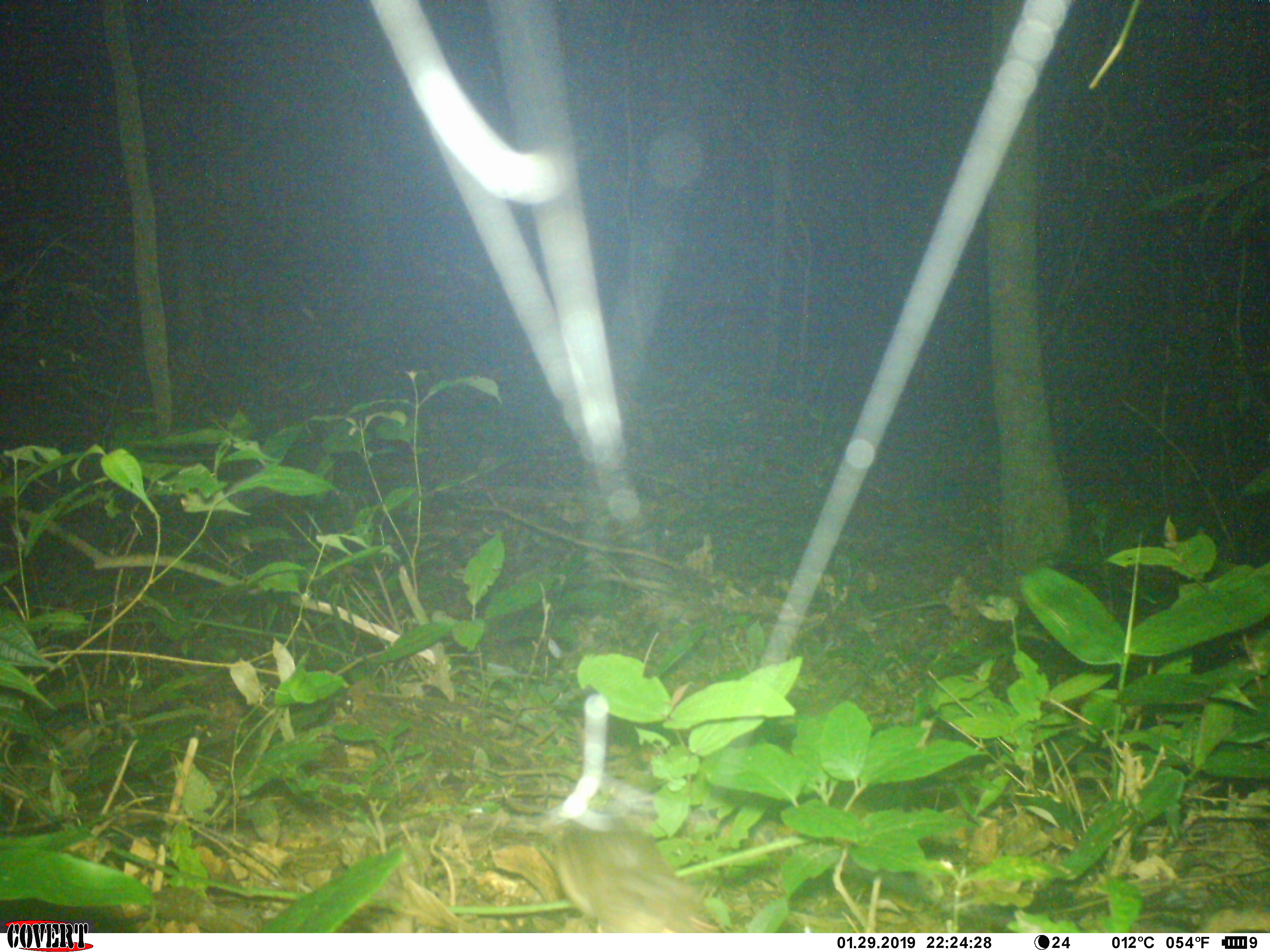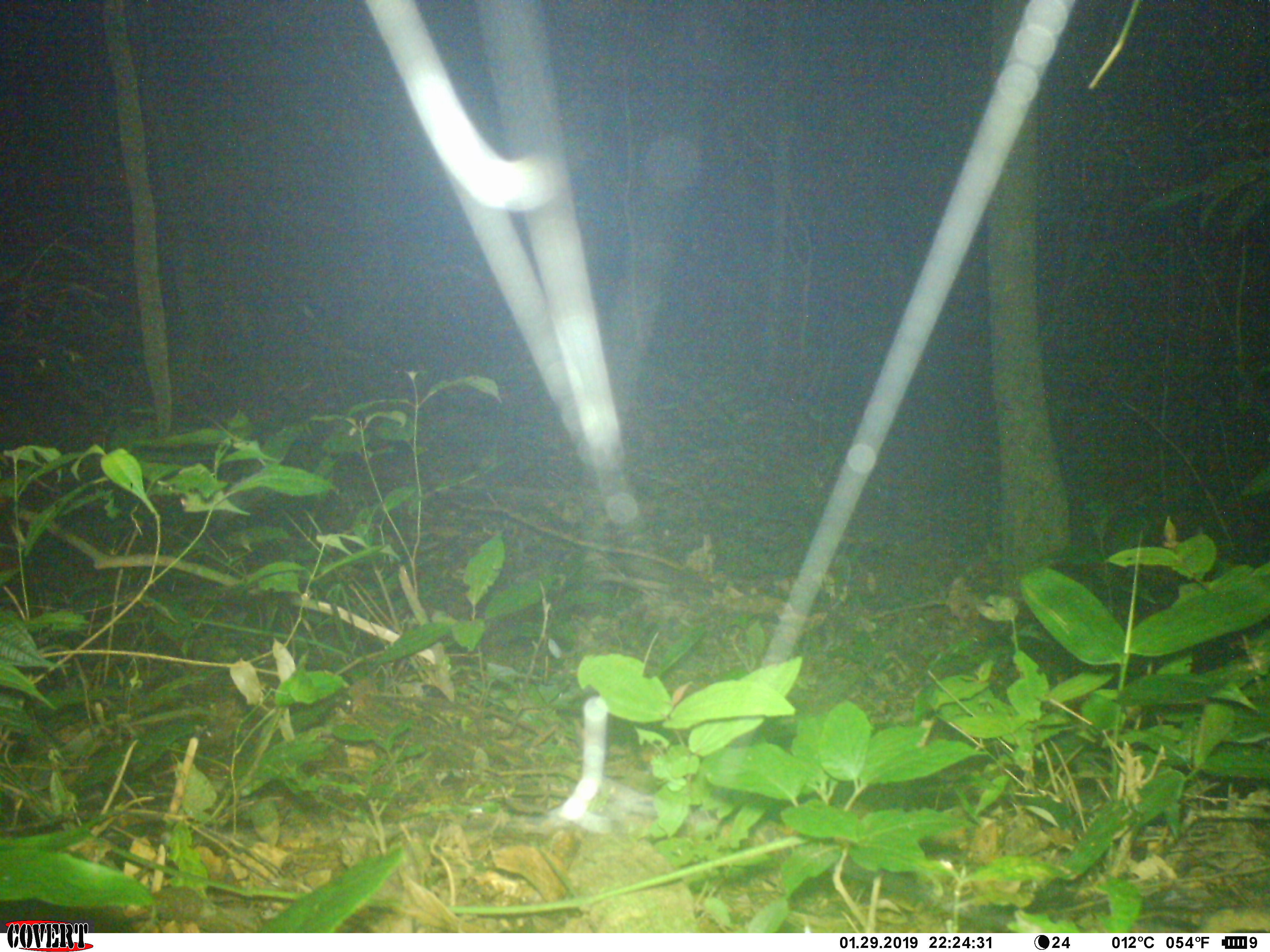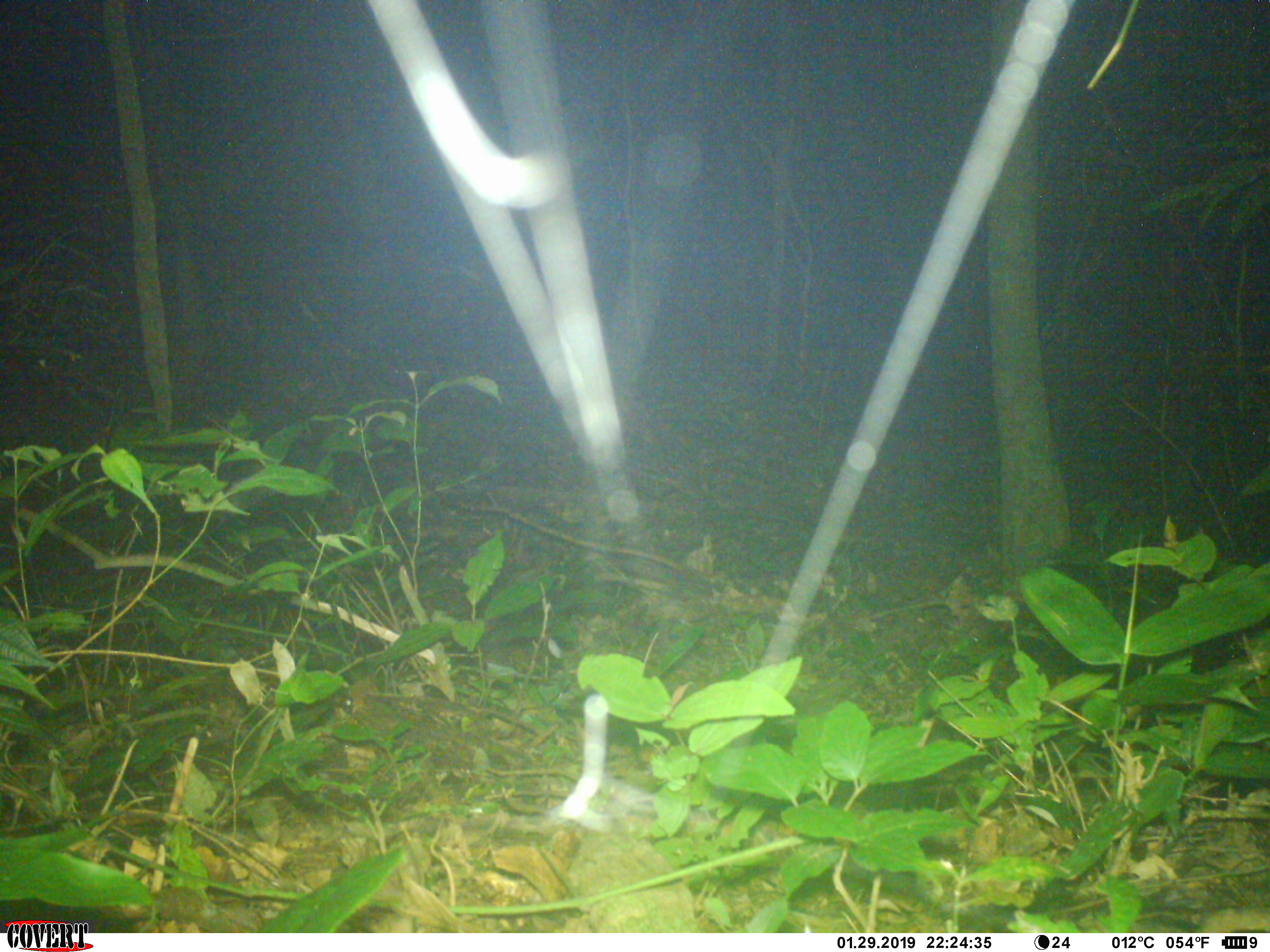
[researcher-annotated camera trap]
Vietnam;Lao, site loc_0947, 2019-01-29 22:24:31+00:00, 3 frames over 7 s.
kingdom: Animalia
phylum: Chordata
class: Mammalia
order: Rodentia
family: Muridae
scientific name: Muridae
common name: old-world mice and rats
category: unidentified murid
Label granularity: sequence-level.